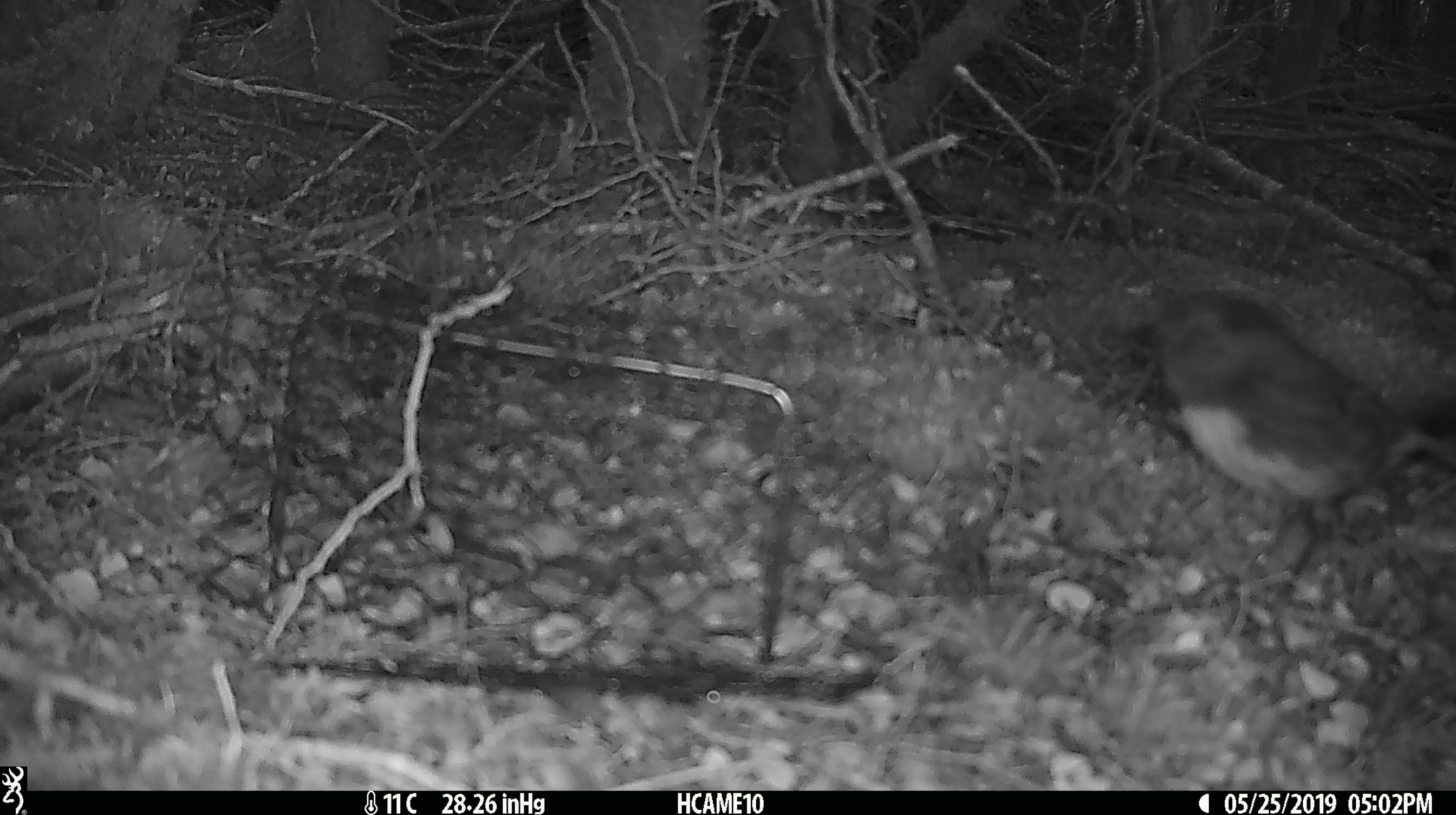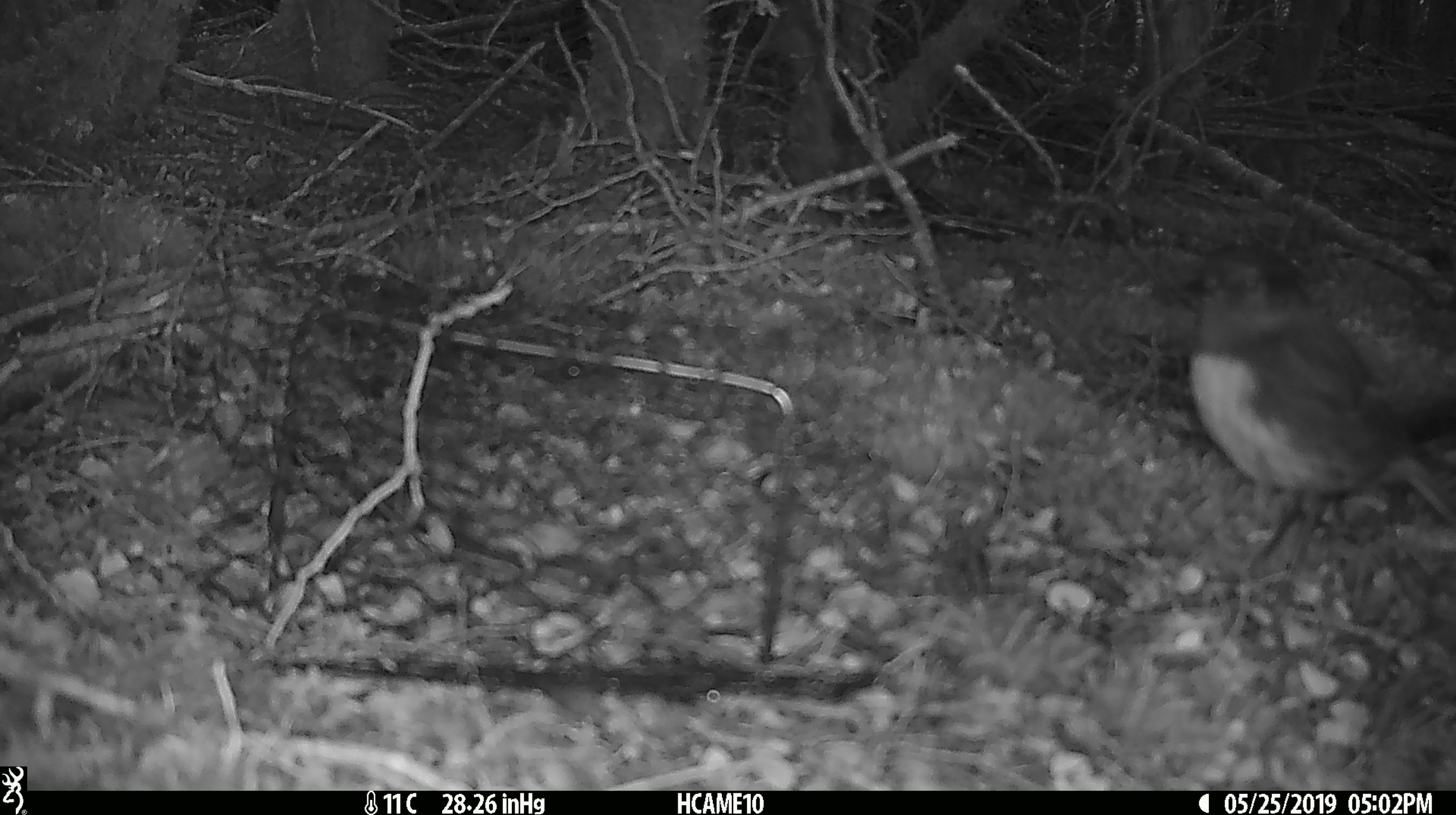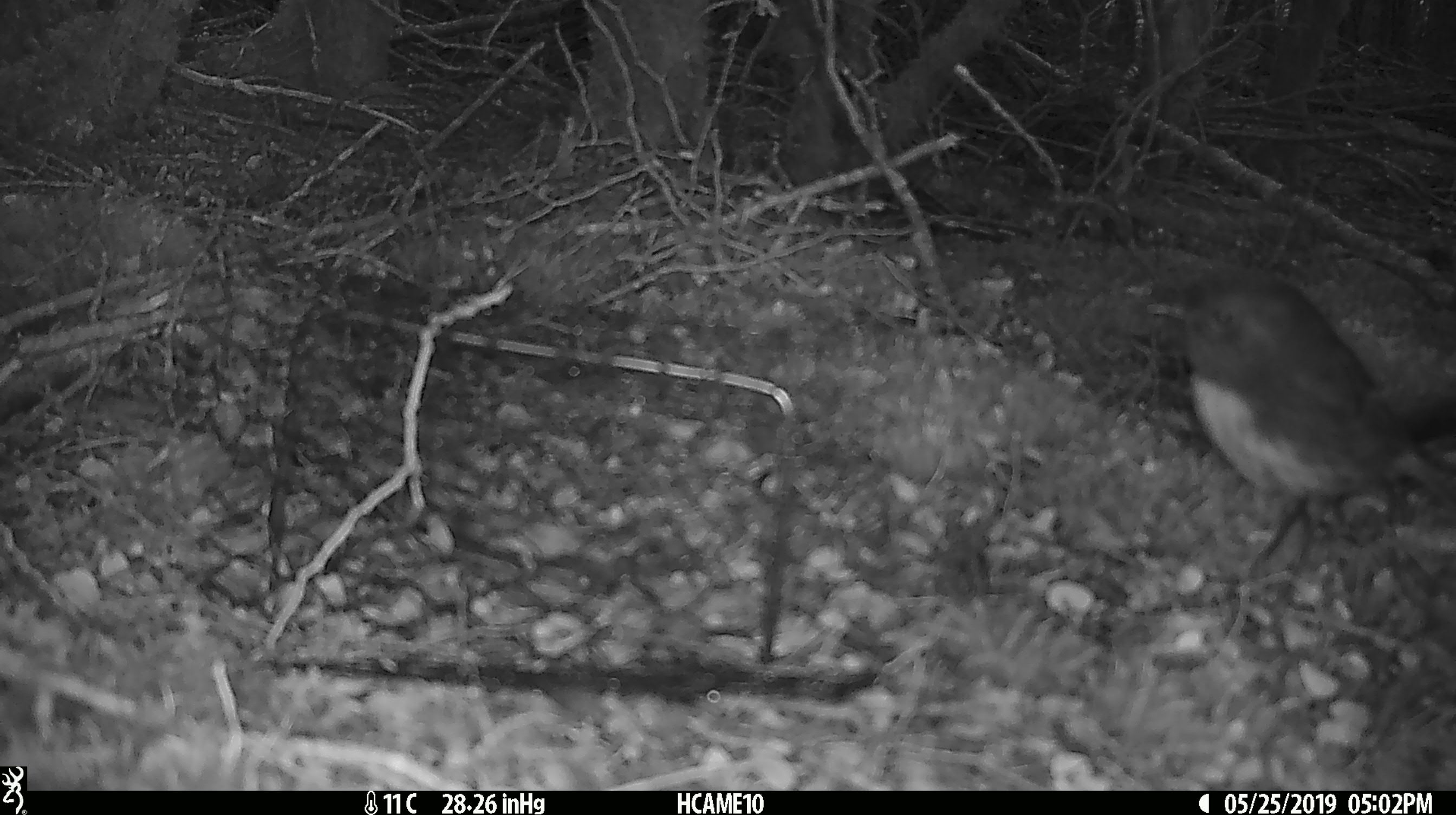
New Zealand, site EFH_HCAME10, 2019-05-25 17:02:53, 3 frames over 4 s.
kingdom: Animalia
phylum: Chordata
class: Aves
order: Passeriformes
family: Petroicidae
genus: Petroica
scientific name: Petroica australis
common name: new zealand robin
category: robin